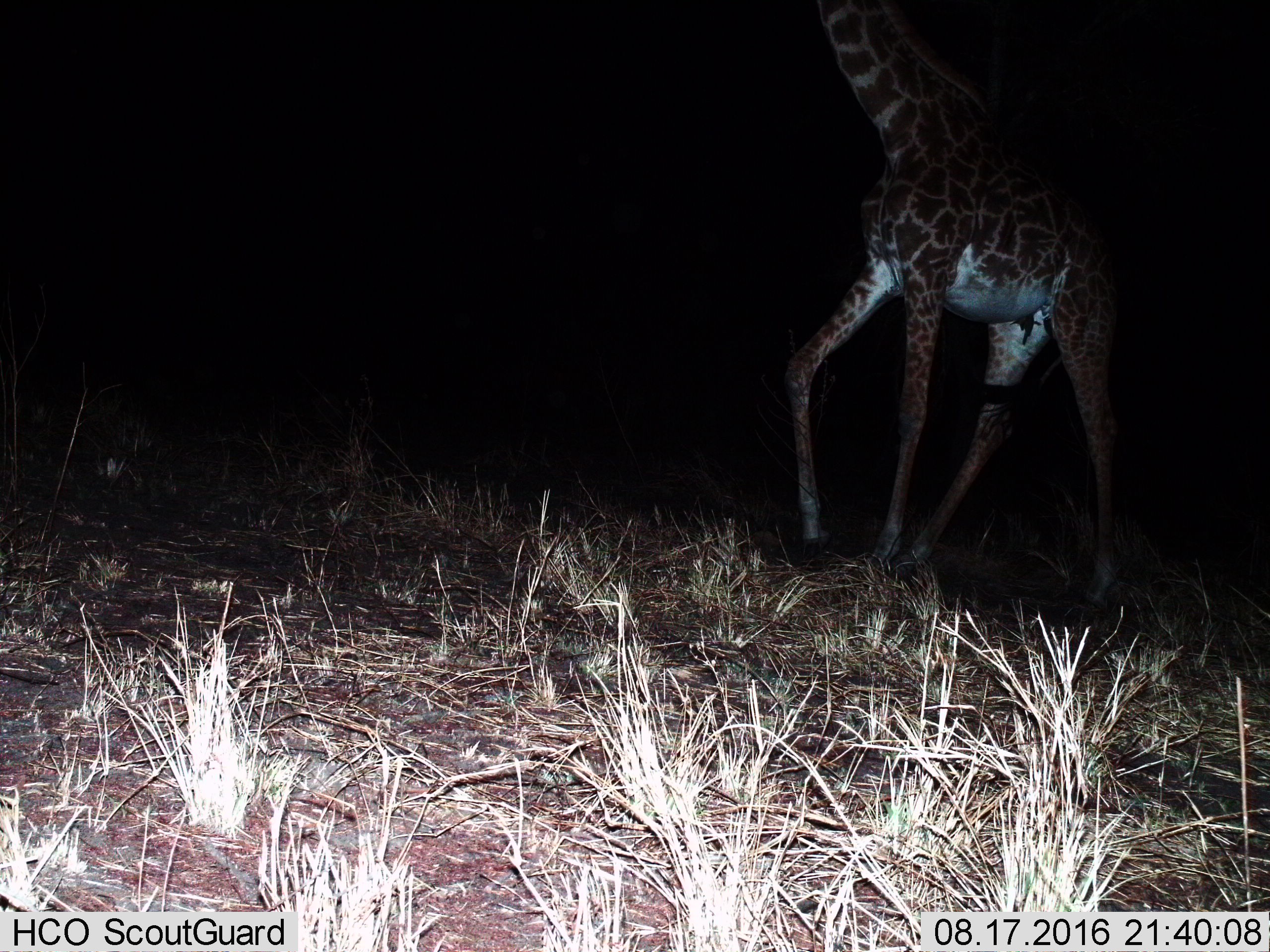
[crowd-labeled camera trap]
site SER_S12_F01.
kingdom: Animalia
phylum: Chordata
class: Mammalia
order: Artiodactyla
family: Giraffidae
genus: Giraffa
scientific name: Giraffa camelopardalis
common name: giraffe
Giraffe (Giraffa camelopardalis), count 1. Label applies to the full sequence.